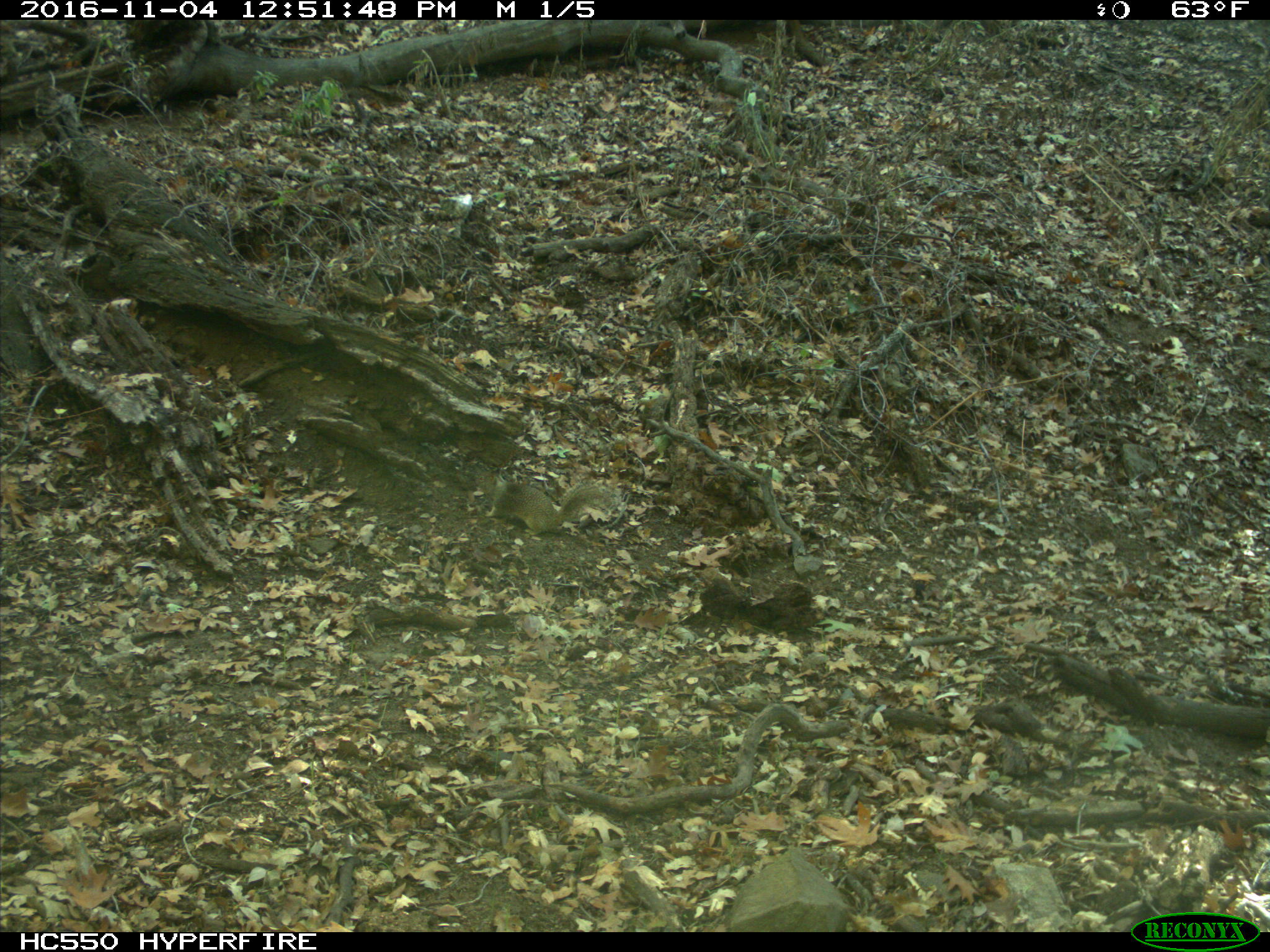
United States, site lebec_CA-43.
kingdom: Animalia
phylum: Chordata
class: Mammalia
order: Rodentia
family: Sciuridae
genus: Otospermophilus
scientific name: Otospermophilus beecheyi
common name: california ground squirrel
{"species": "Otospermophilus beecheyi (california ground squirrel)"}